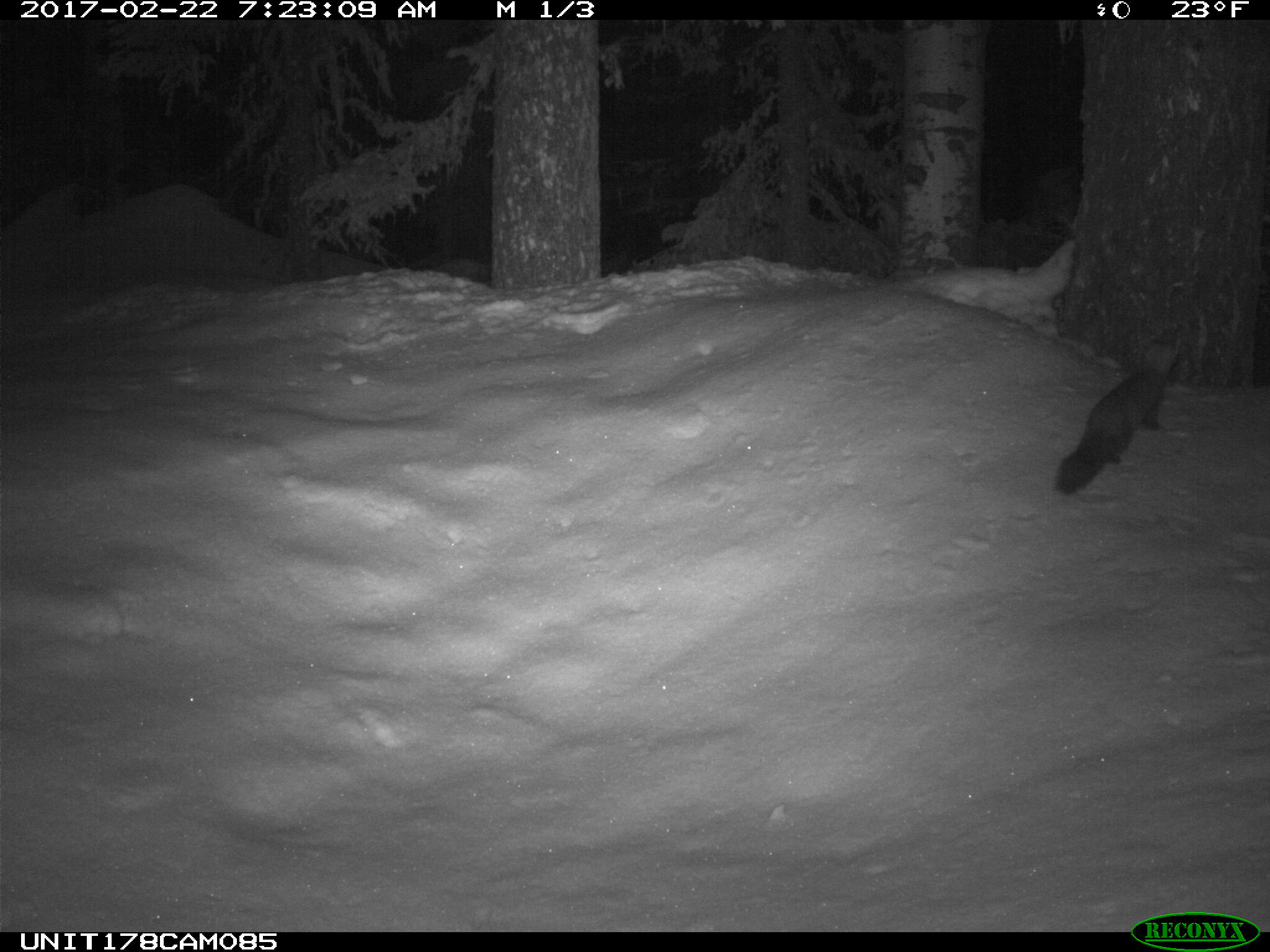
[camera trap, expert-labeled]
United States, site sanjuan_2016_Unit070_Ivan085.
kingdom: Animalia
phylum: Chordata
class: Mammalia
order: Carnivora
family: Mustelidae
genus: Martes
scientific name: Martes americana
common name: american marten